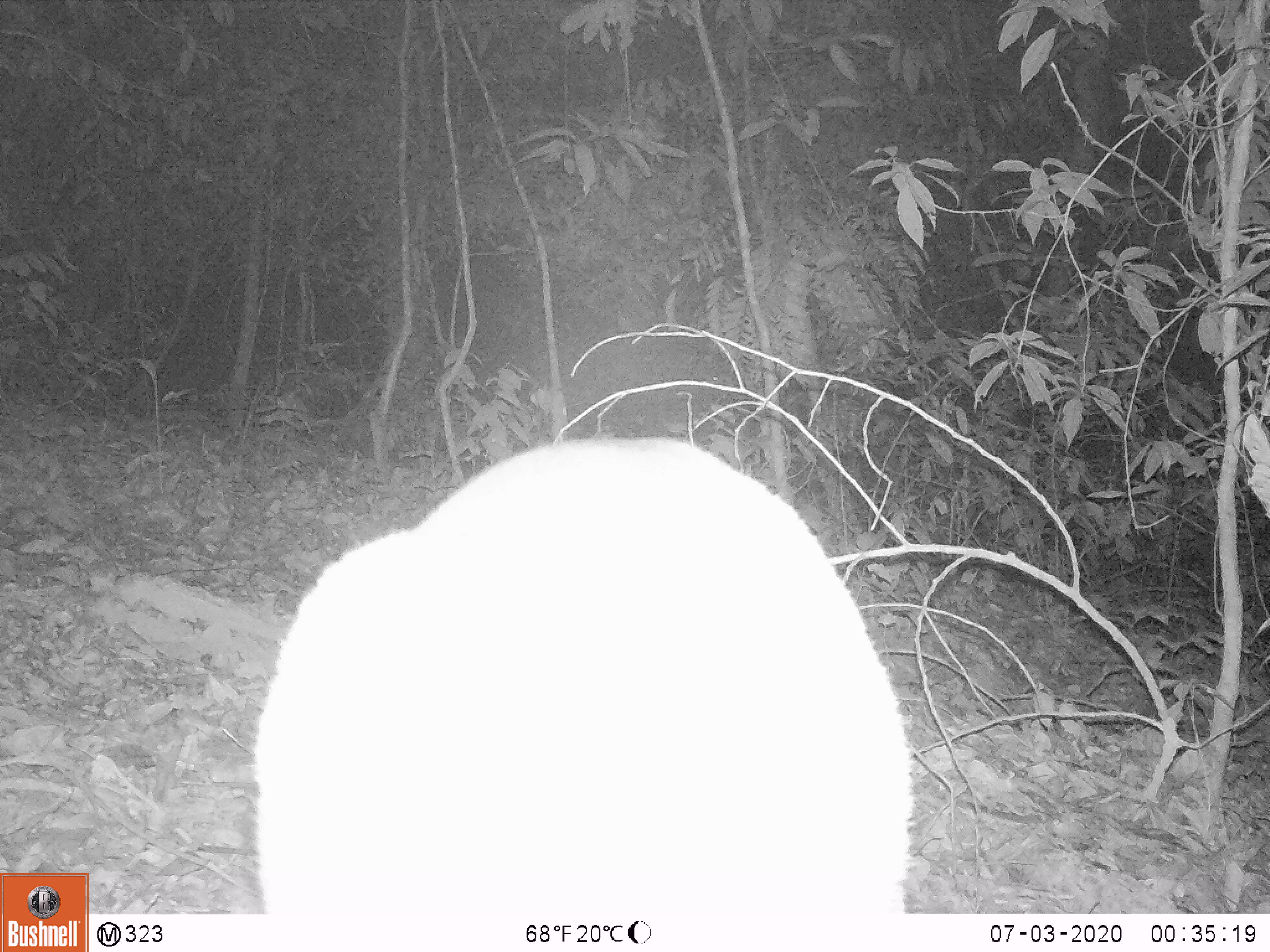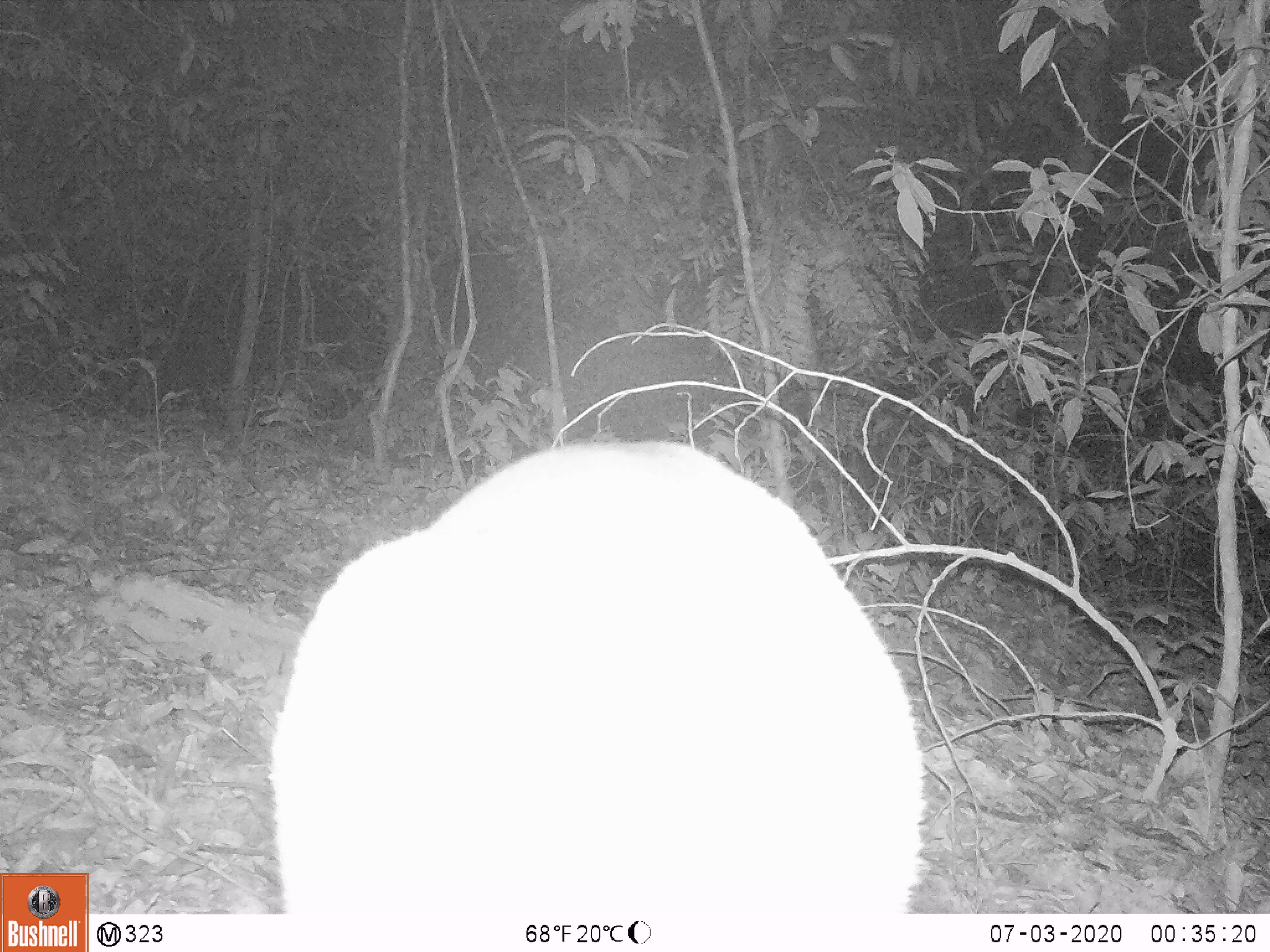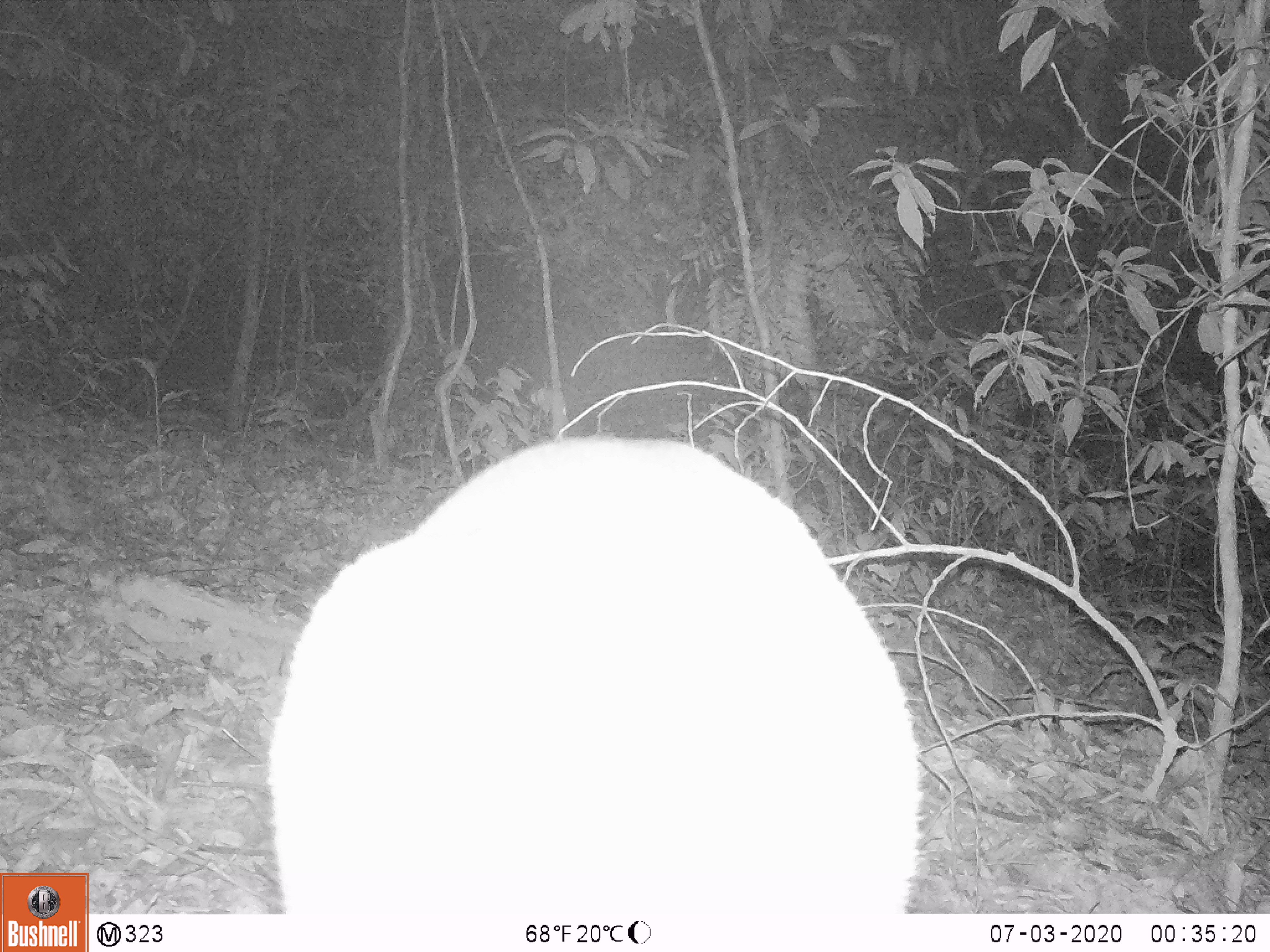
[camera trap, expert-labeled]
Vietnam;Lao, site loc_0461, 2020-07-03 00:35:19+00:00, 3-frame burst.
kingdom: Animalia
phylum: Chordata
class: Mammalia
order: Artiodactyla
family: Cervidae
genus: Muntiacus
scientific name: Muntiacus vuquangensis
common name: large-antlered muntjac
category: large antlered muntjac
Large antlered muntjac (large-antlered muntjac) (Muntiacus vuquangensis). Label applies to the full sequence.